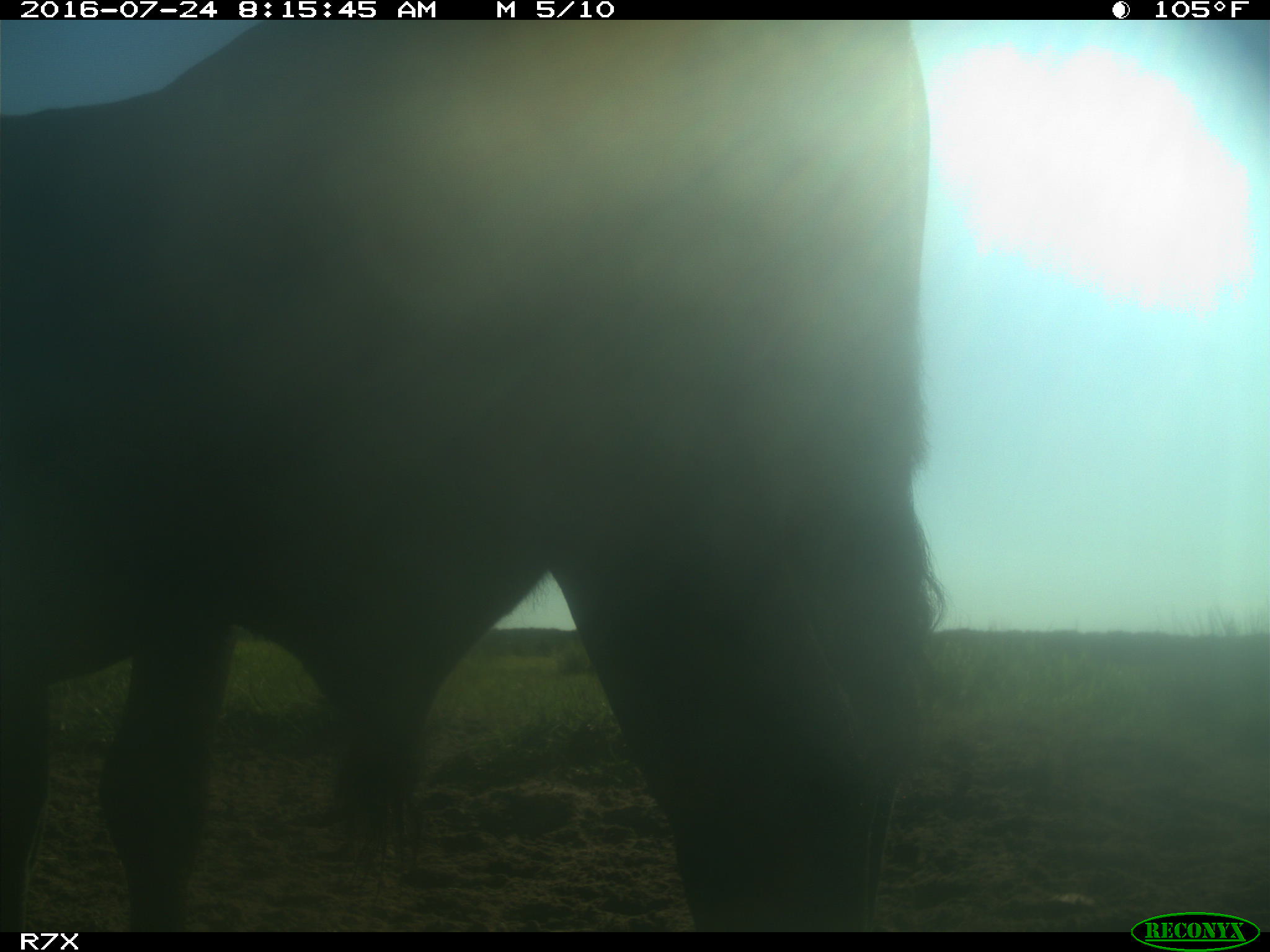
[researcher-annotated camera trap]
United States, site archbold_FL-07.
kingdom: Animalia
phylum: Chordata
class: Mammalia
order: Artiodactyla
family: Bovidae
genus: Bos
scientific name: Bos taurus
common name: domestic cow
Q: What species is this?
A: Bos taurus (domestic cow).